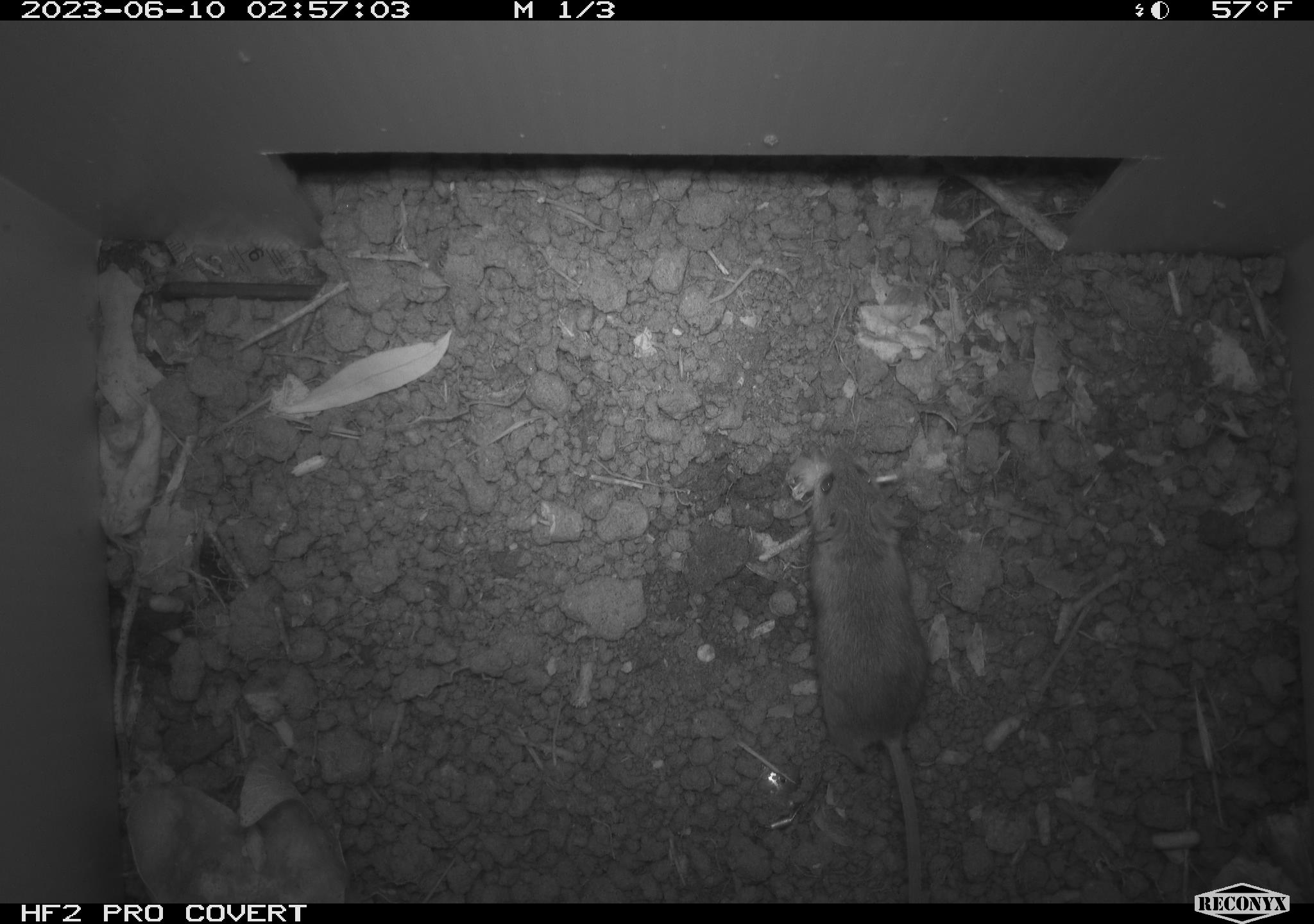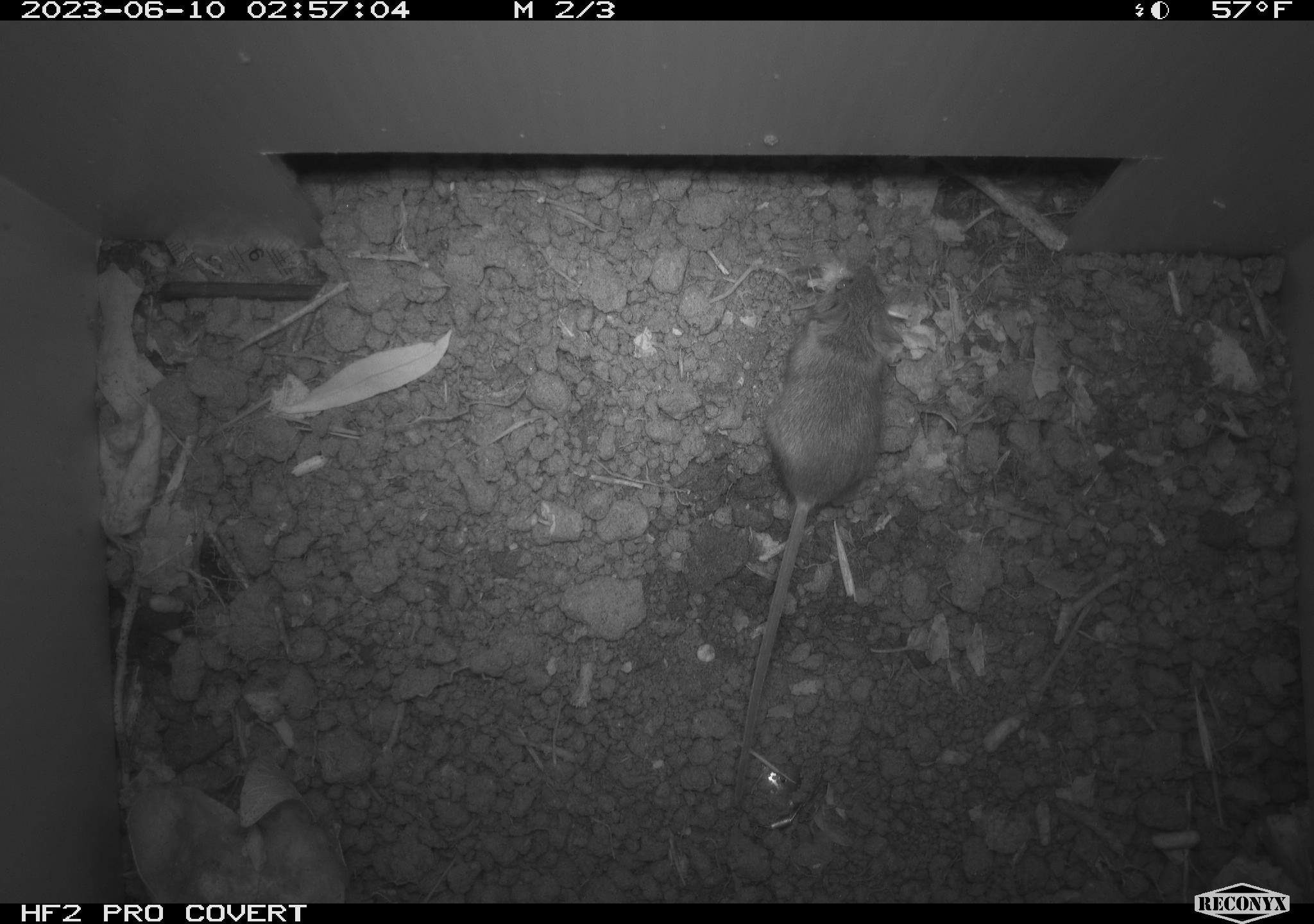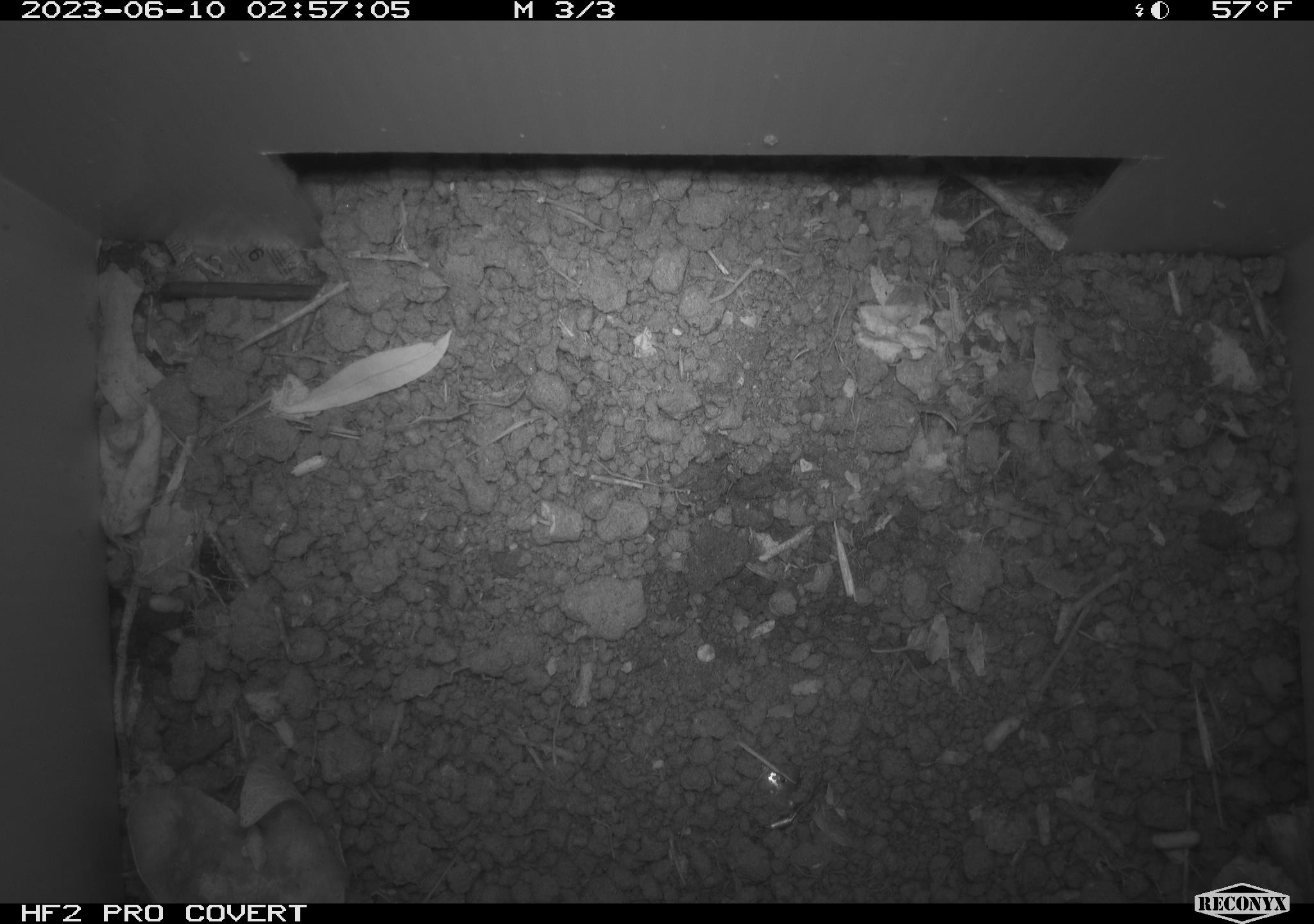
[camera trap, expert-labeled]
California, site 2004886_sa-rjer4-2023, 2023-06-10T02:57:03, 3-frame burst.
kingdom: Animalia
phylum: Chordata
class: Mammalia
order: Rodentia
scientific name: Rodentia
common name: mouse species